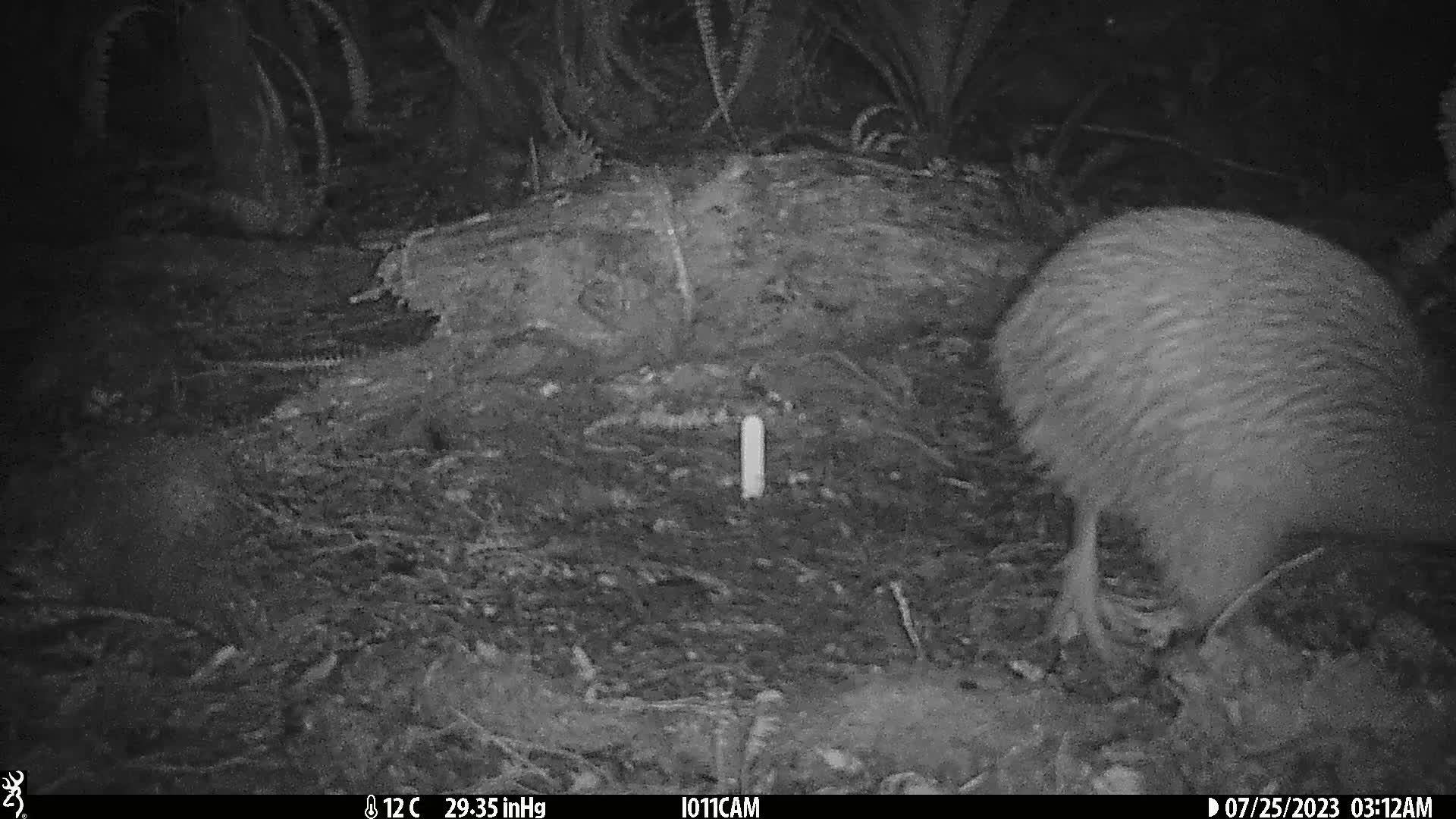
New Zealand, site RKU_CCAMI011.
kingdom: Animalia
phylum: Chordata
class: Aves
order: Apterygiformes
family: Apterygidae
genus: Apteryx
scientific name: Apteryx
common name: kiwi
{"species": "kiwi (Apteryx)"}